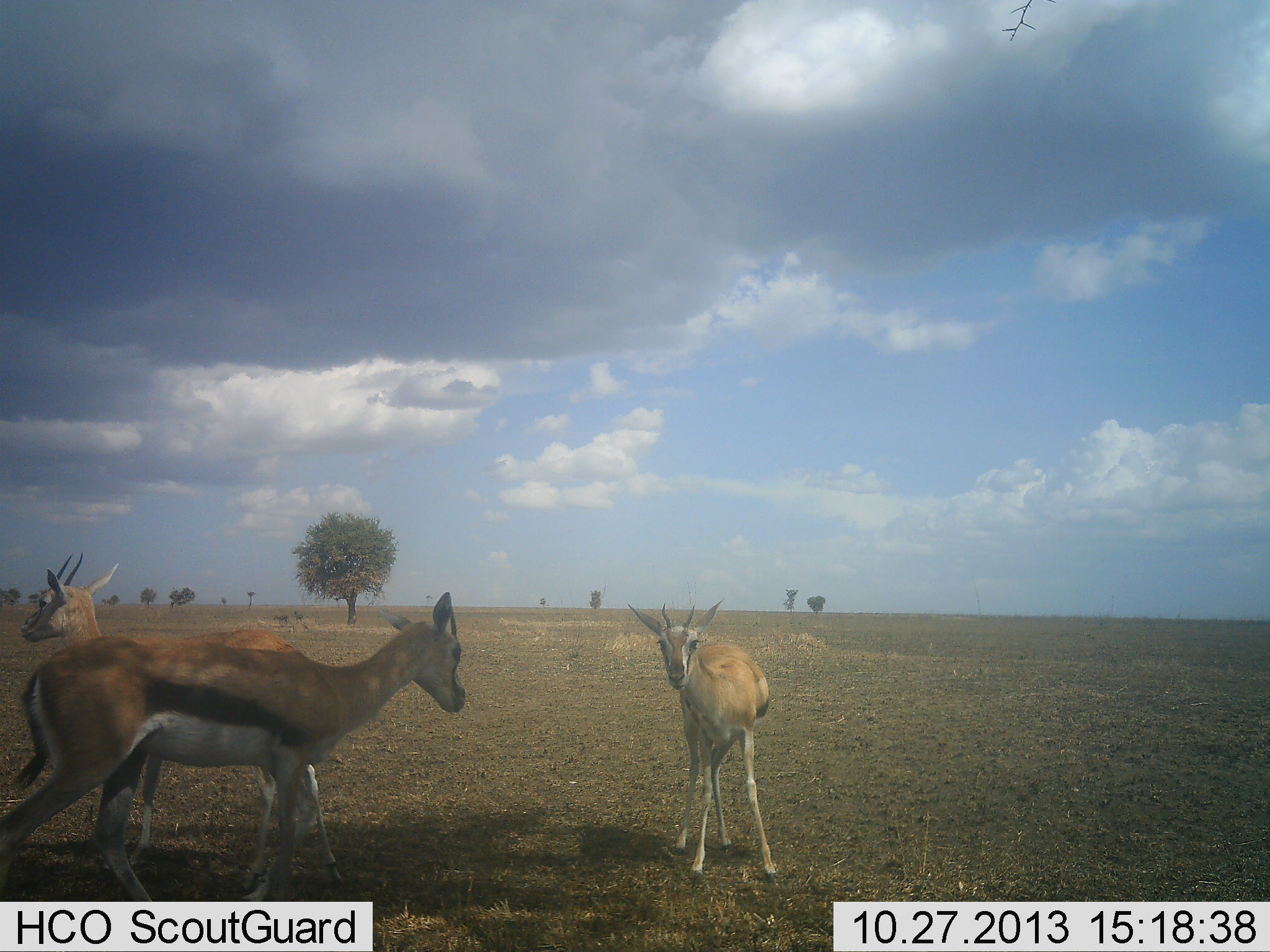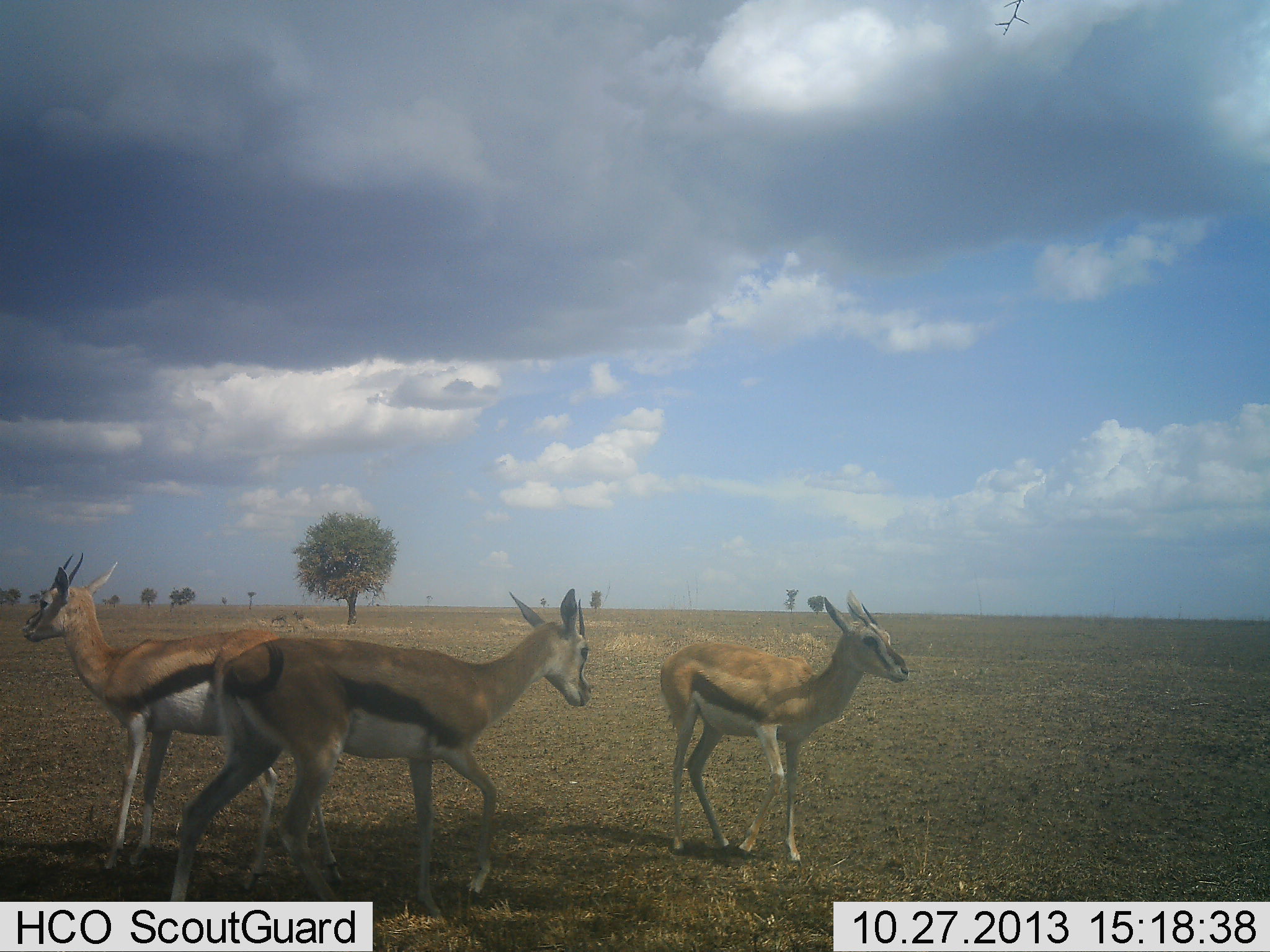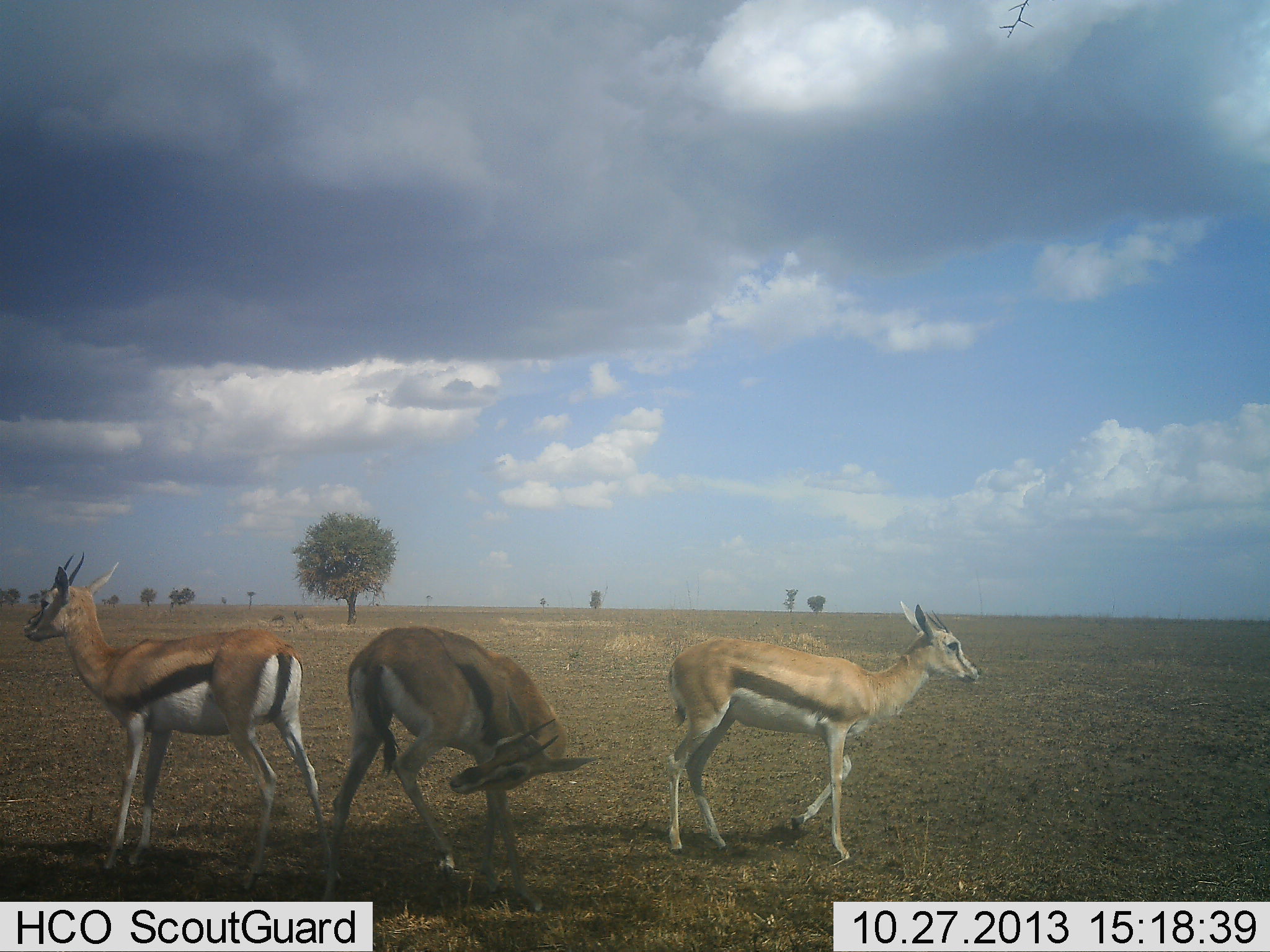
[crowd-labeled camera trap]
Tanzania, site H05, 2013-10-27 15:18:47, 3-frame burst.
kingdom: Animalia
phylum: Chordata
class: Mammalia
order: Artiodactyla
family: Bovidae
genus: Eudorcas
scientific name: Eudorcas thomsonii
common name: thomson's gazelle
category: gazellethomsons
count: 3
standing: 64%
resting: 0%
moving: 64%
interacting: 0%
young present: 0%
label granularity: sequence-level